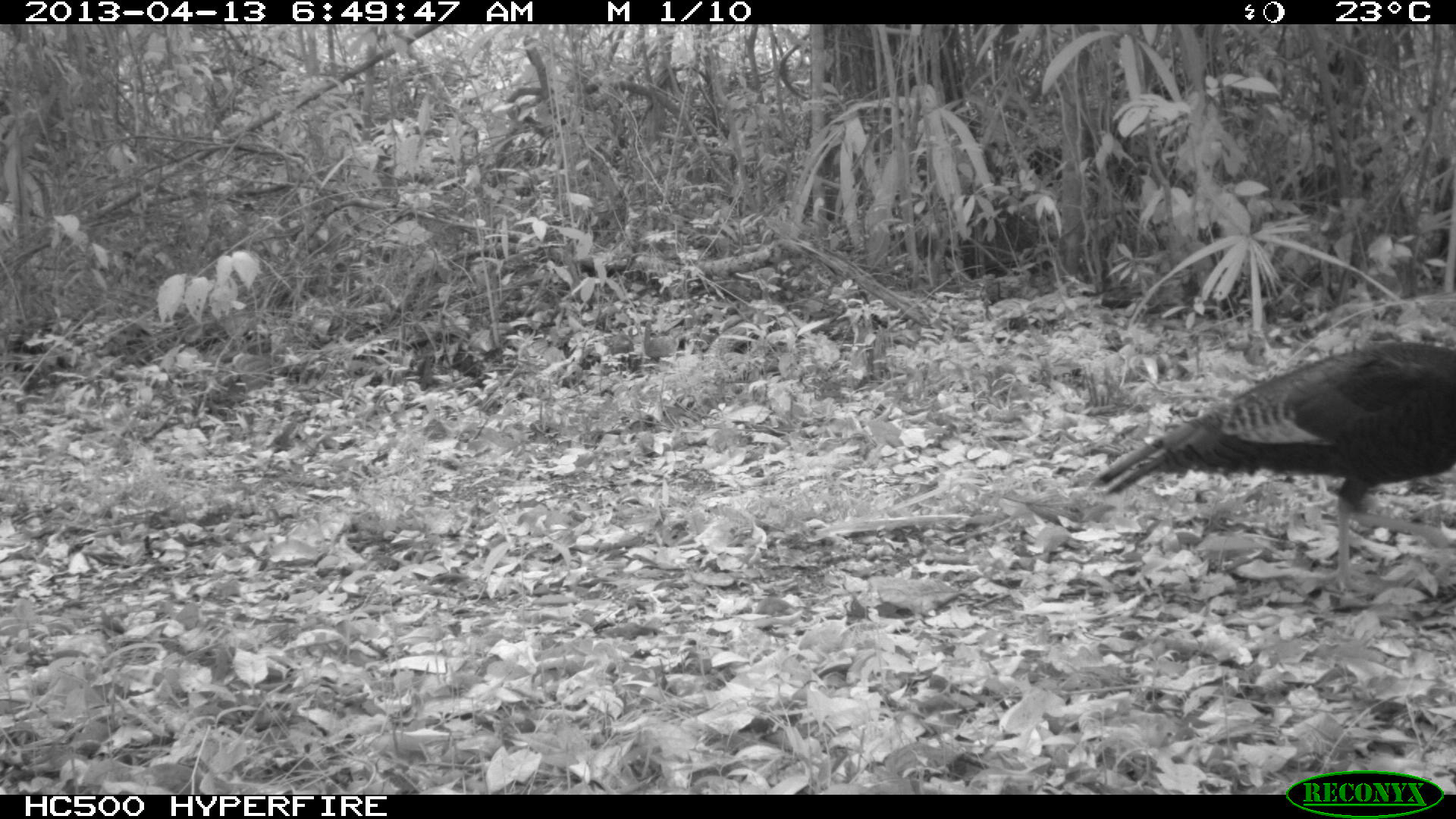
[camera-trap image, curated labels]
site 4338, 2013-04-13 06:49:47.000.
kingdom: Animalia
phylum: Chordata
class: Aves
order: Galliformes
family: Phasianidae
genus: Meleagris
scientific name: Meleagris ocellata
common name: ocellated turkey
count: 1